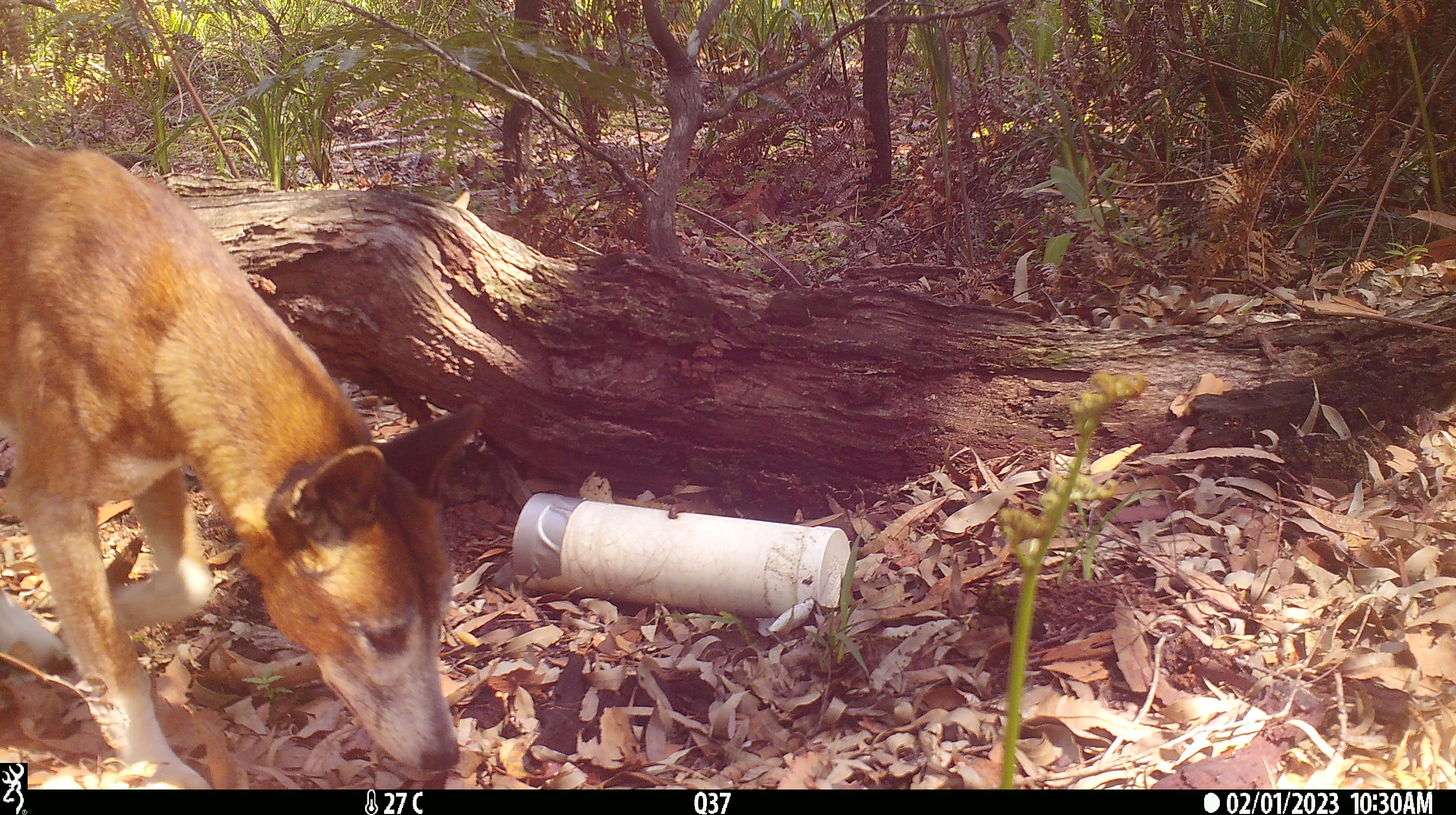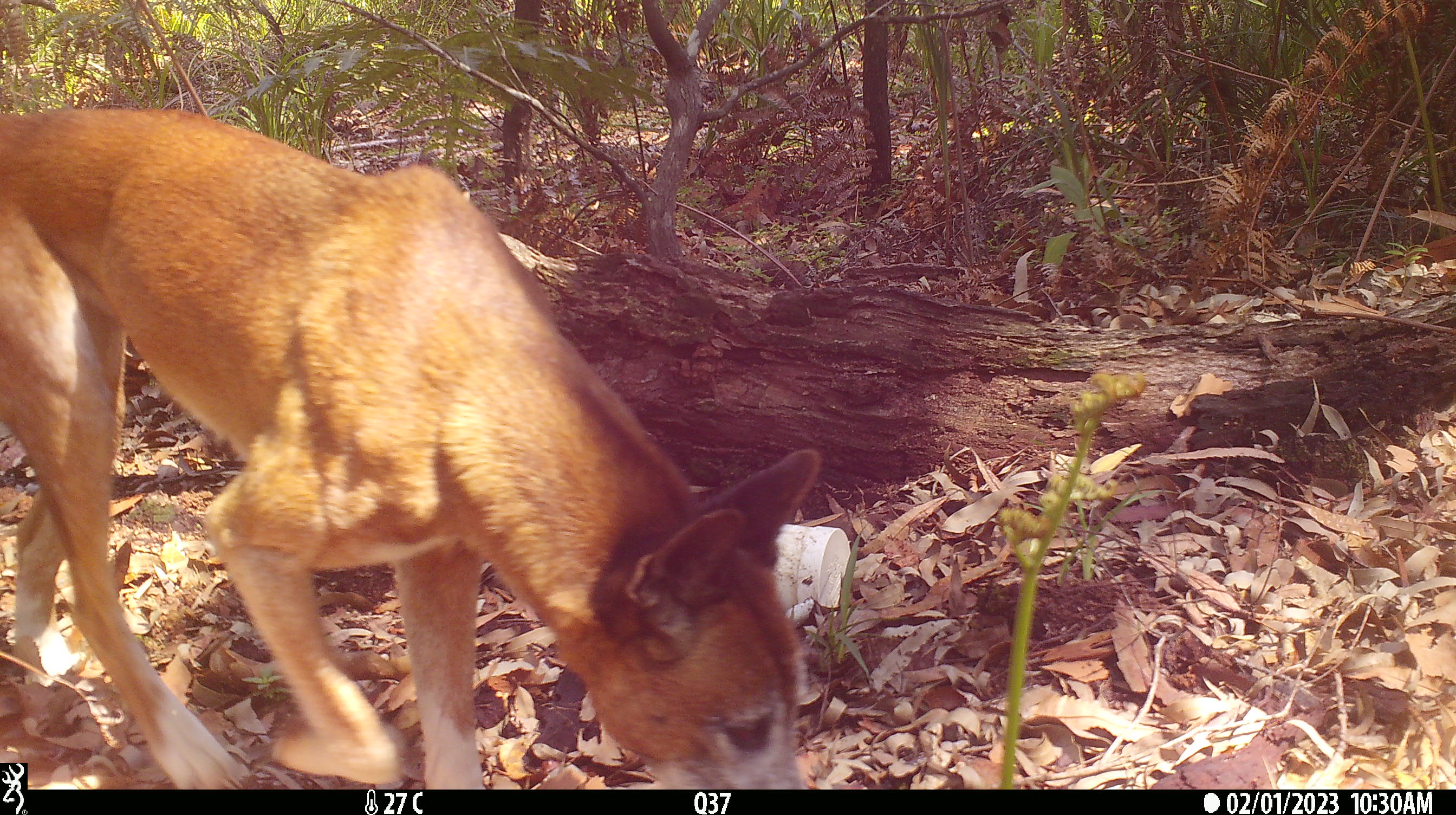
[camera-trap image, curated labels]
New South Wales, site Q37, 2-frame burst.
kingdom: Animalia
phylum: Chordata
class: Mammalia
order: Carnivora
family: Canidae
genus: Canis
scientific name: Canis familiaris dingo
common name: dingo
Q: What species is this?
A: Dingo (Canis familiaris dingo).